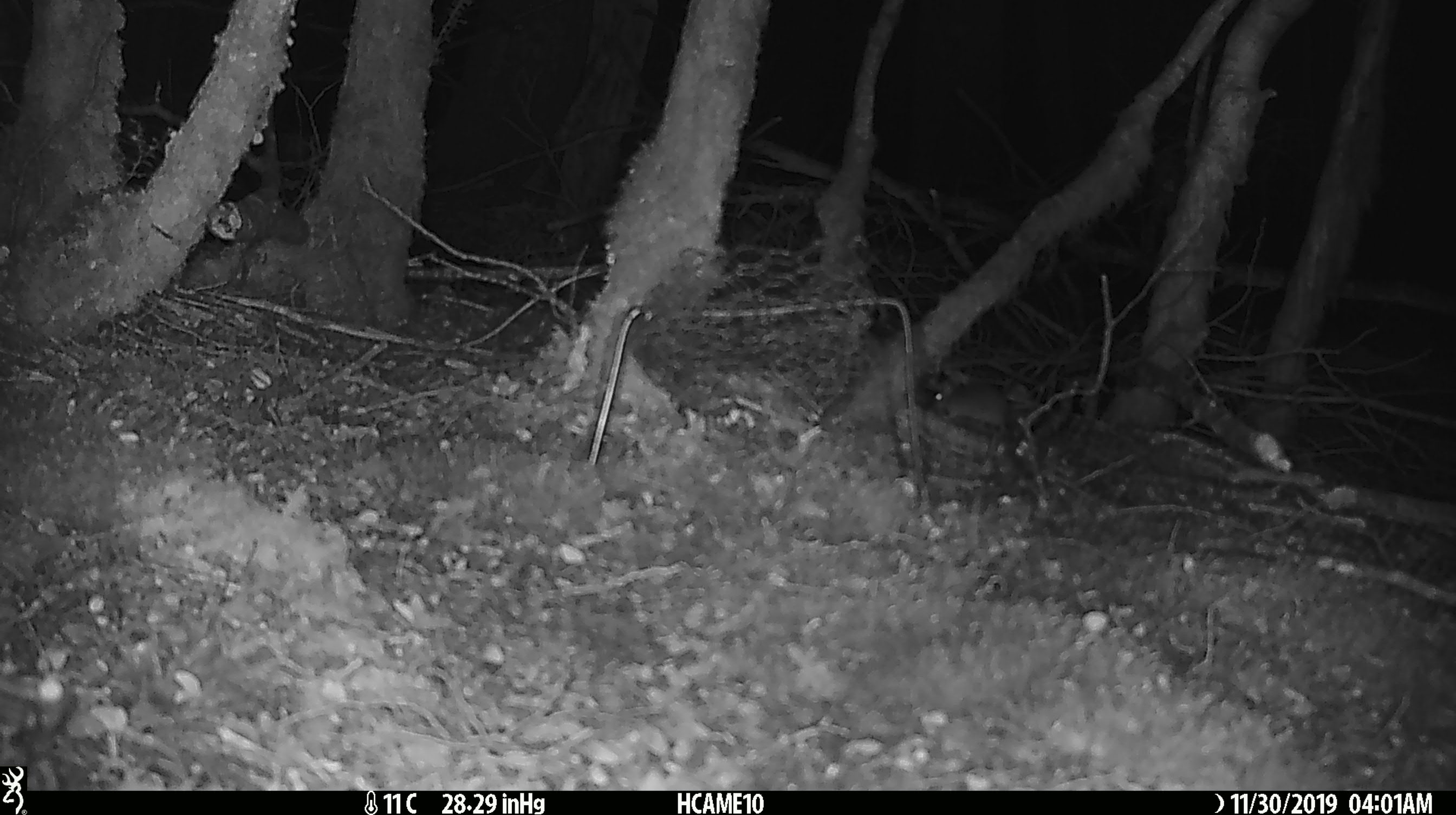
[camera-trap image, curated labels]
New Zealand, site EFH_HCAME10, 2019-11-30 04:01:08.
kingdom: Animalia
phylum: Chordata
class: Mammalia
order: Rodentia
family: Muridae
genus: Mus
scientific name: Mus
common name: mouse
Mouse (Mus).